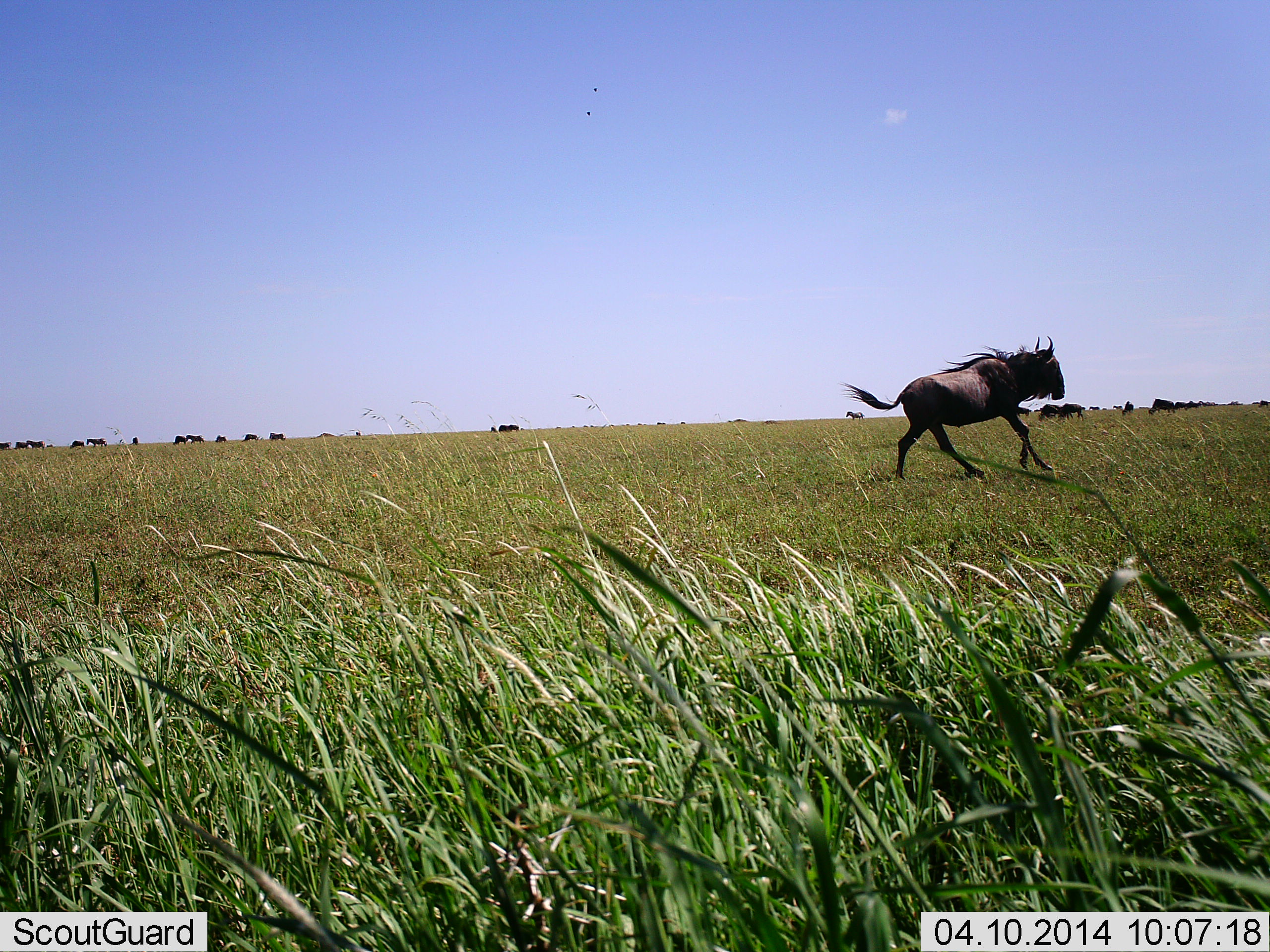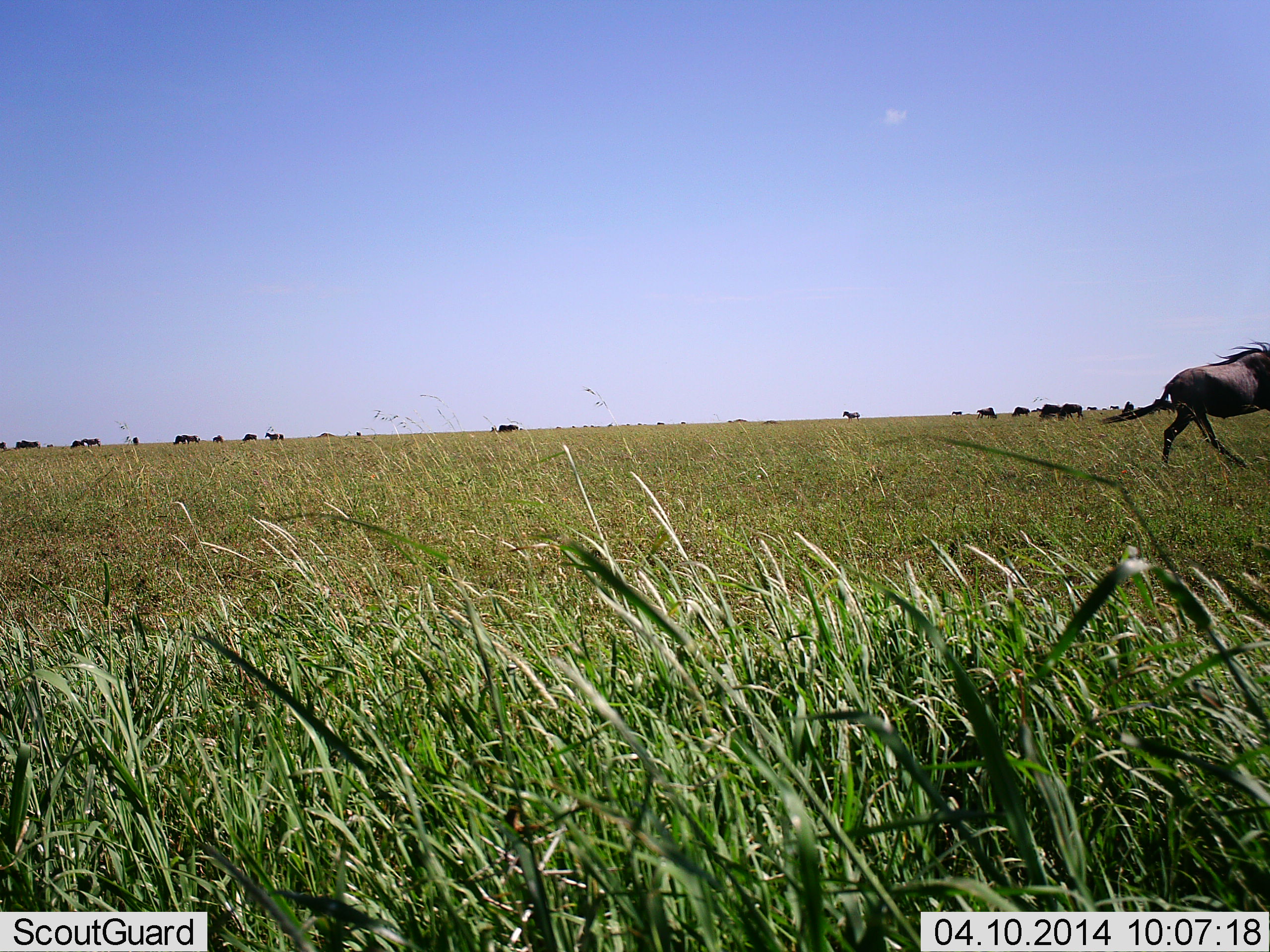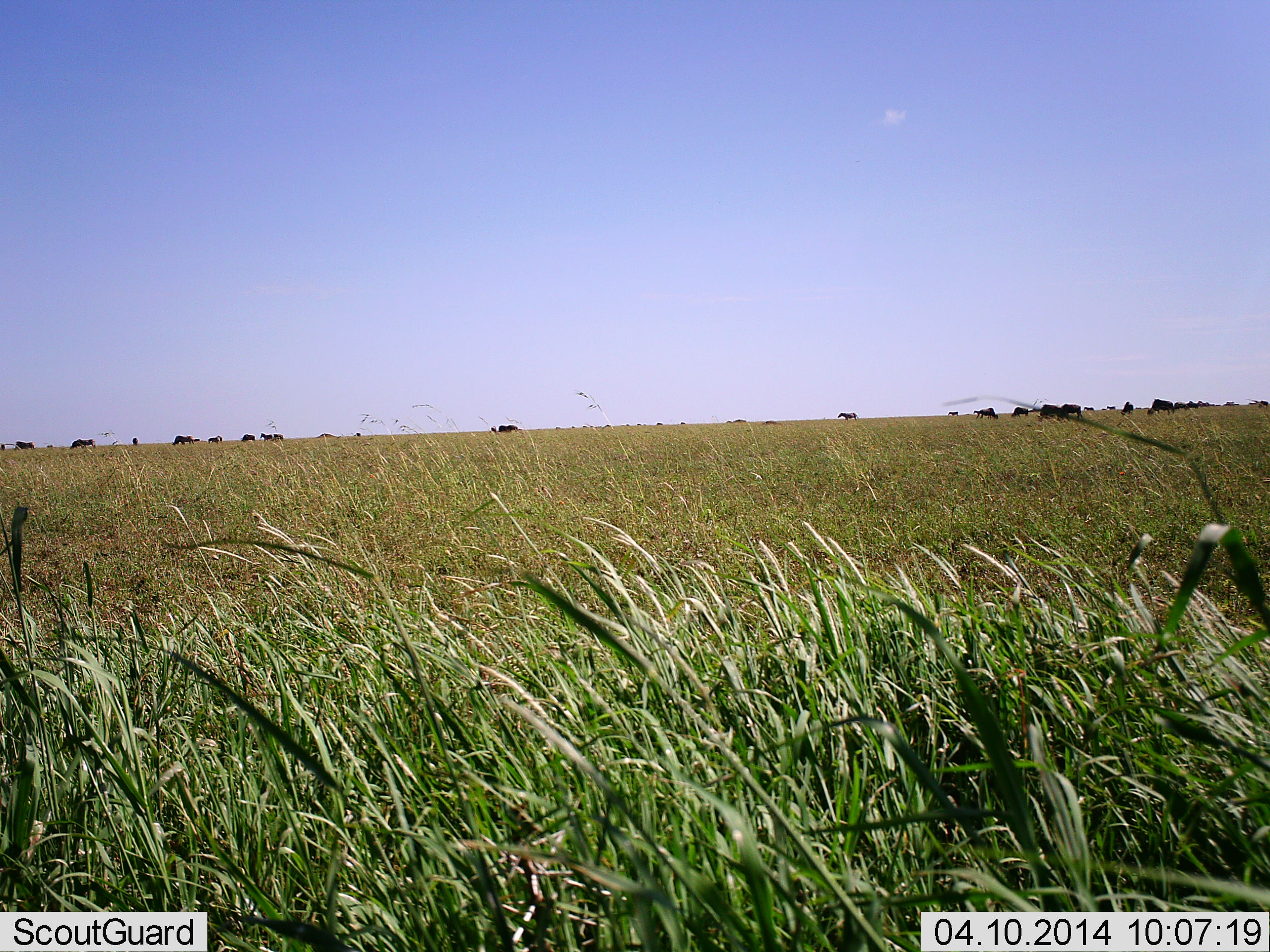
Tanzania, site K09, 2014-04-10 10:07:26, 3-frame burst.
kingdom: Animalia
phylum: Chordata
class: Mammalia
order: Artiodactyla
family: Bovidae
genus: Connochaetes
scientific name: Connochaetes taurinus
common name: blue wildebeest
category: wildebeest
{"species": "wildebeest (blue wildebeest) (Connochaetes taurinus)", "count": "11-50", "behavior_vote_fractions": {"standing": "20%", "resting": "0%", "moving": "90%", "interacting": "0%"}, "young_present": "0%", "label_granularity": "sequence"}